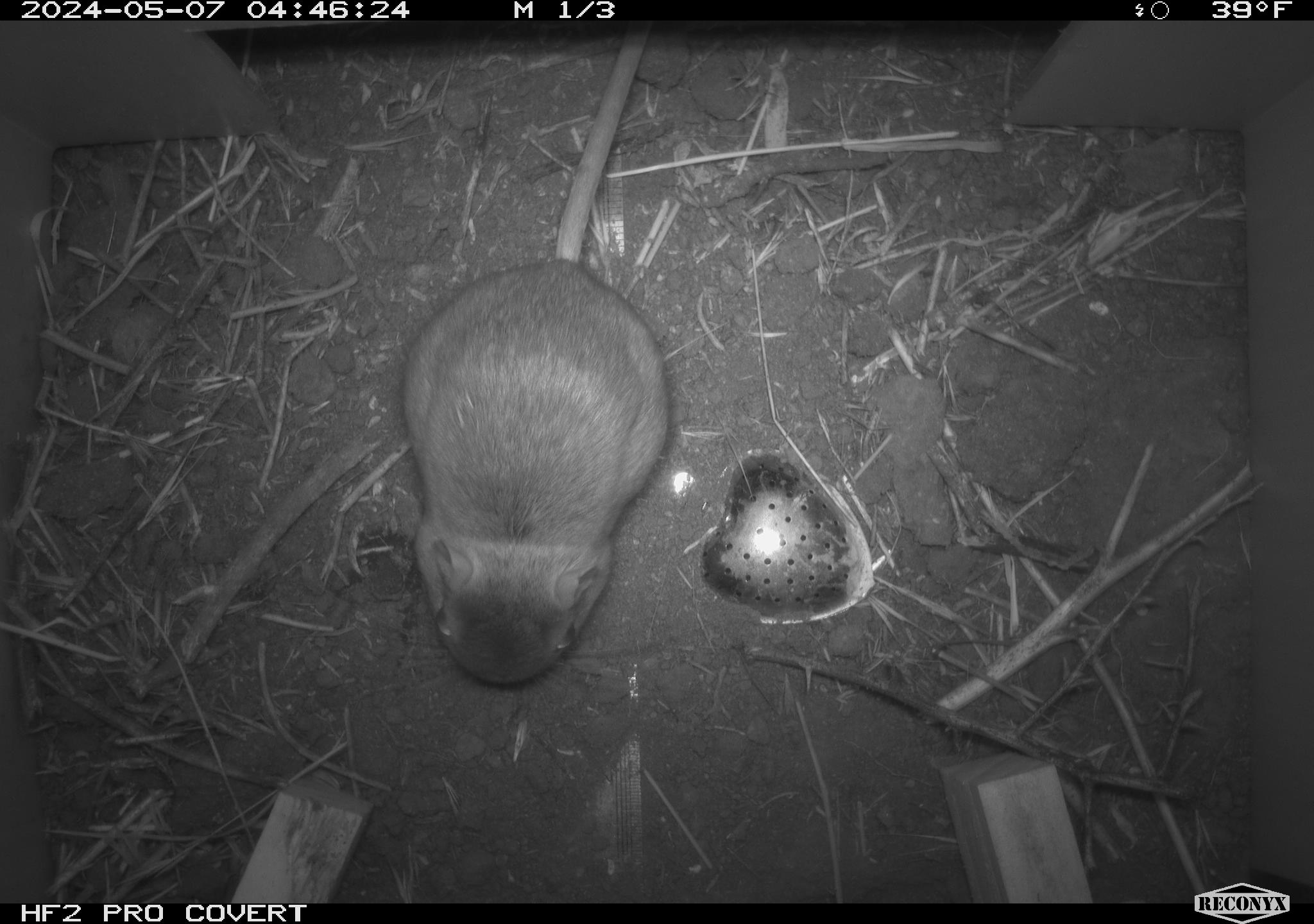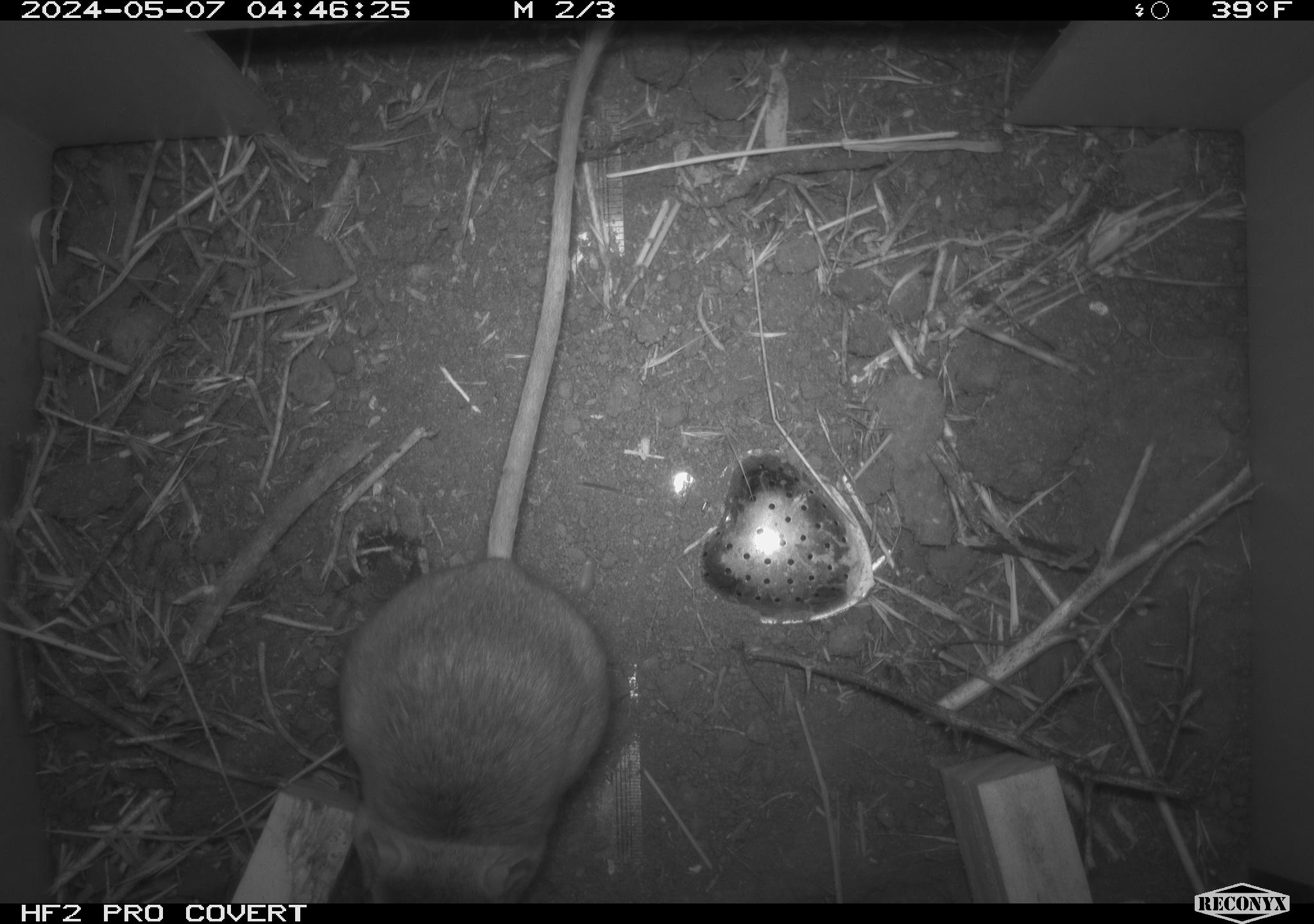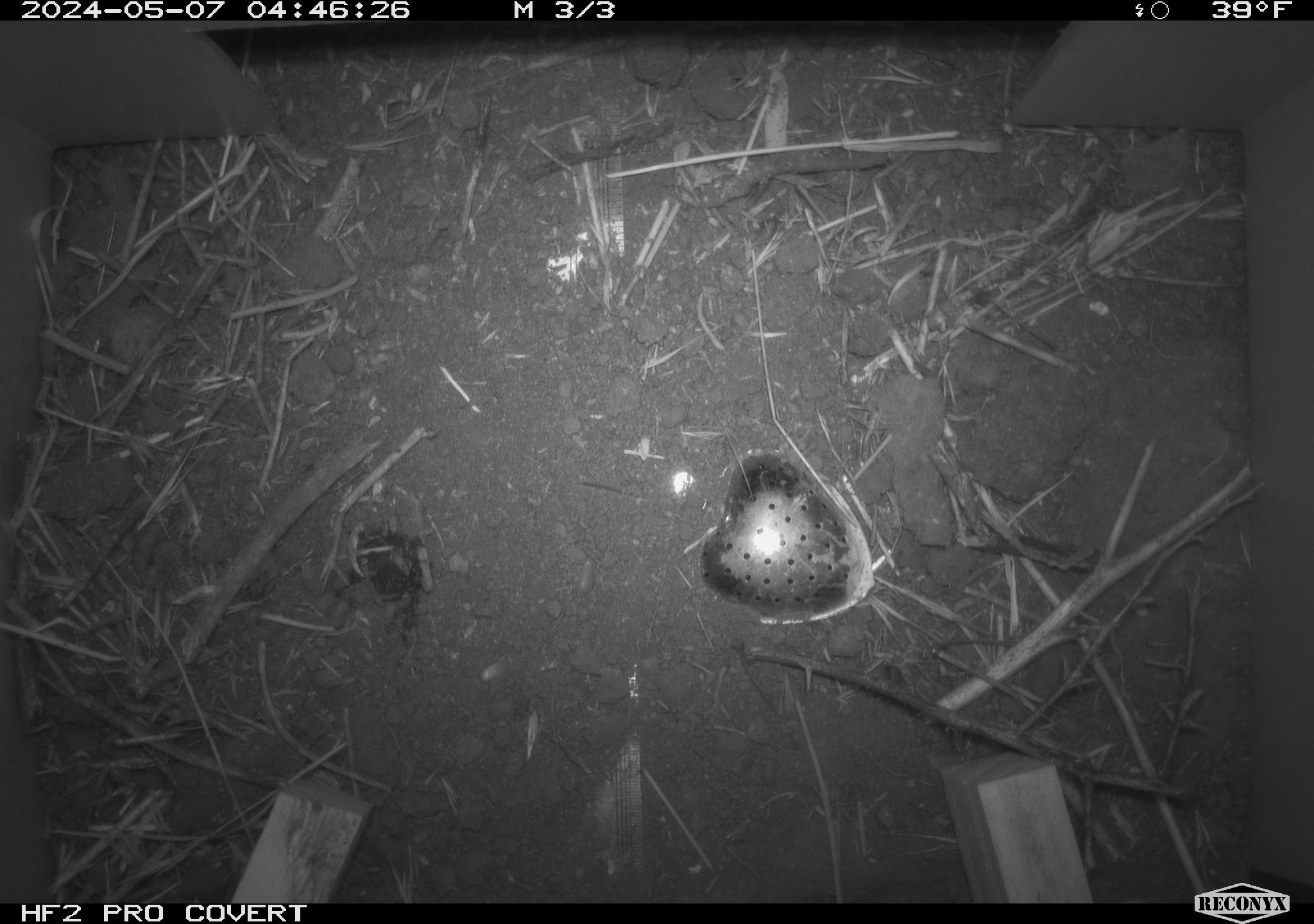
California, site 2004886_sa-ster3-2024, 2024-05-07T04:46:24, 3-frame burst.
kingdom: Animalia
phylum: Chordata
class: Mammalia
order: Rodentia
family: Heteromyidae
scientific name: Heteromyidae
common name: kangaroo rats and pocket mice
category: heteromyidae family